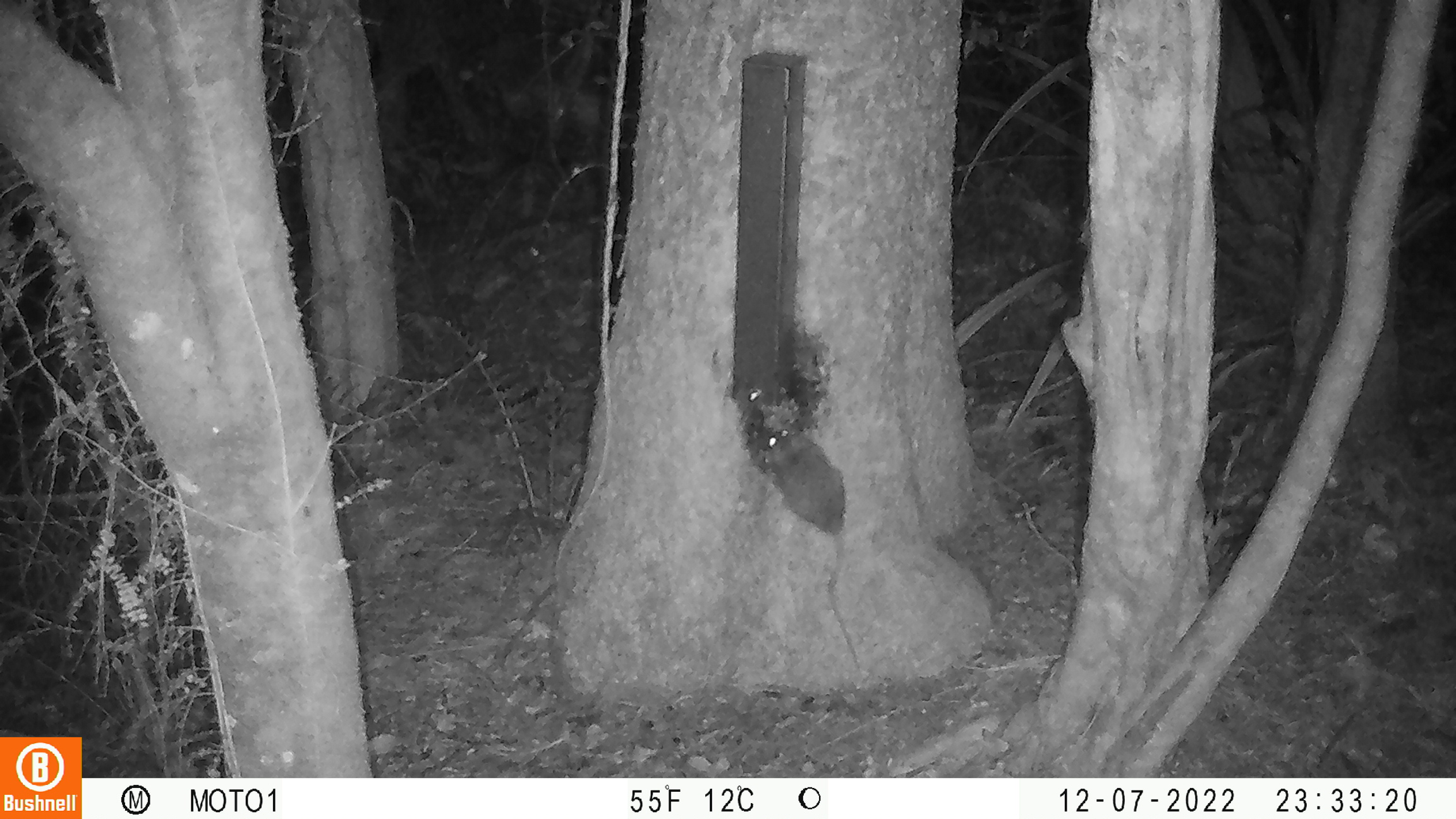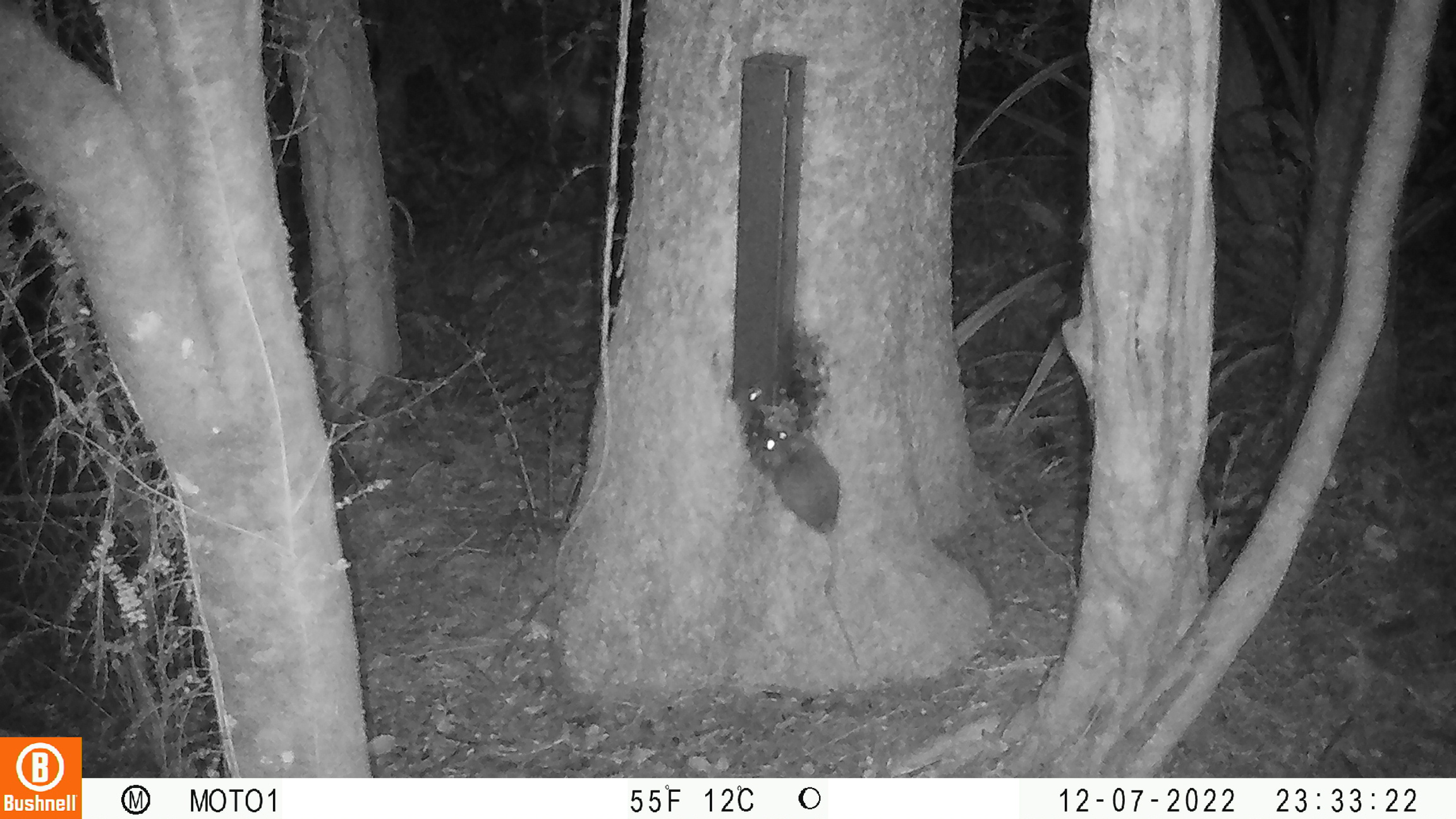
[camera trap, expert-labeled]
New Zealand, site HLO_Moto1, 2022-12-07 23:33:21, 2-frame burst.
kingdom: Animalia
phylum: Chordata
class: Mammalia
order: Rodentia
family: Muridae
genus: Rattus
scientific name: Rattus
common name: rat